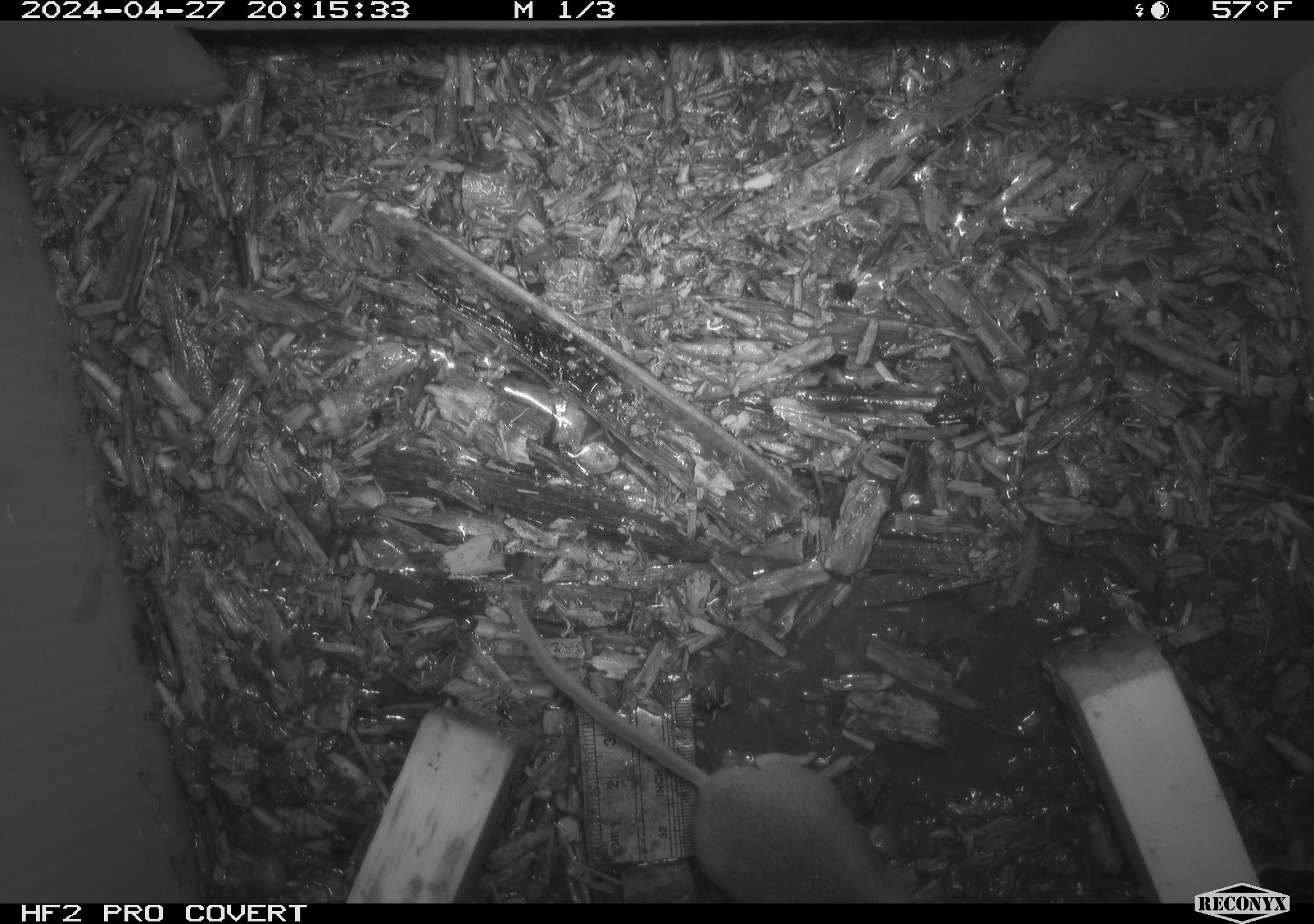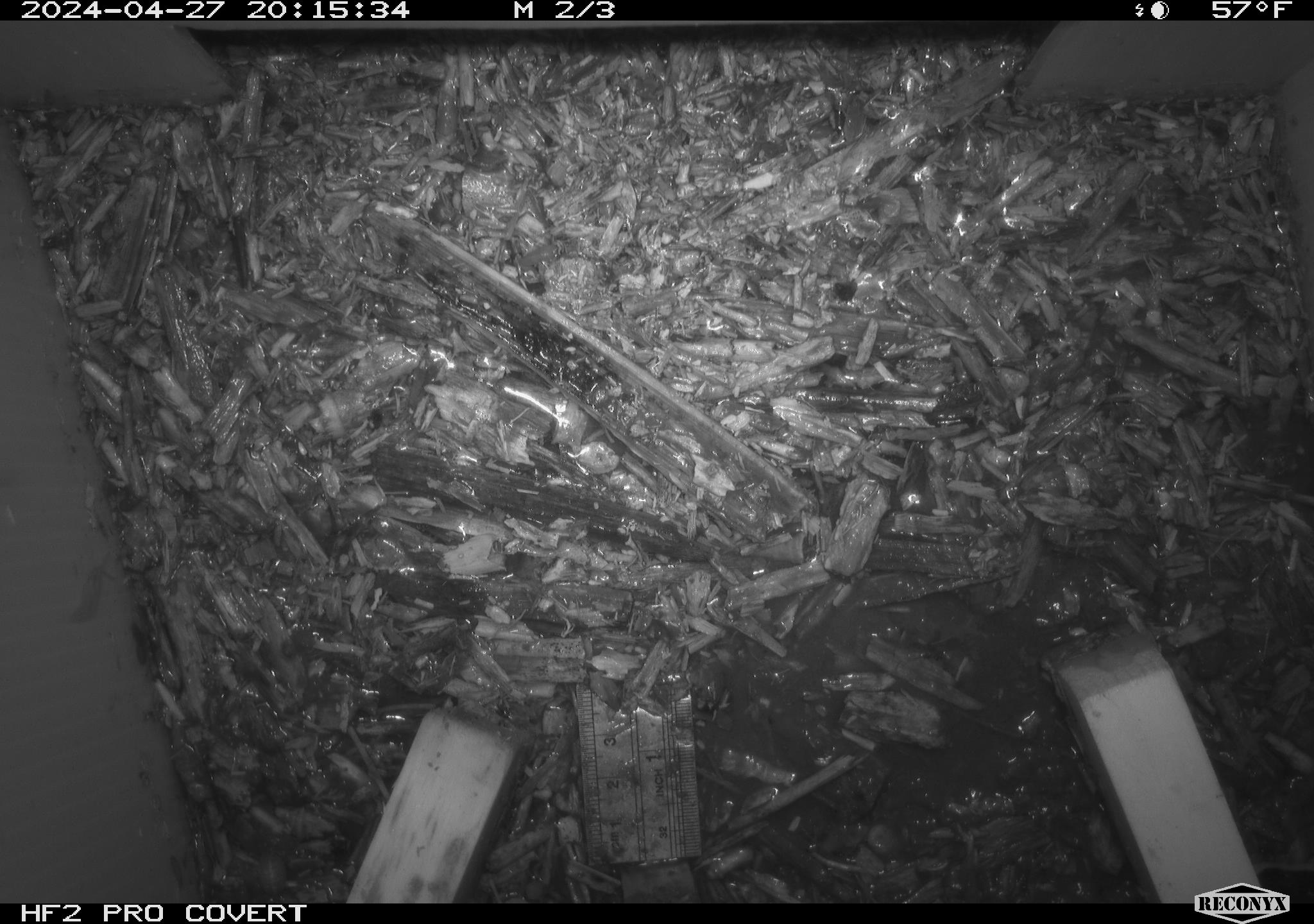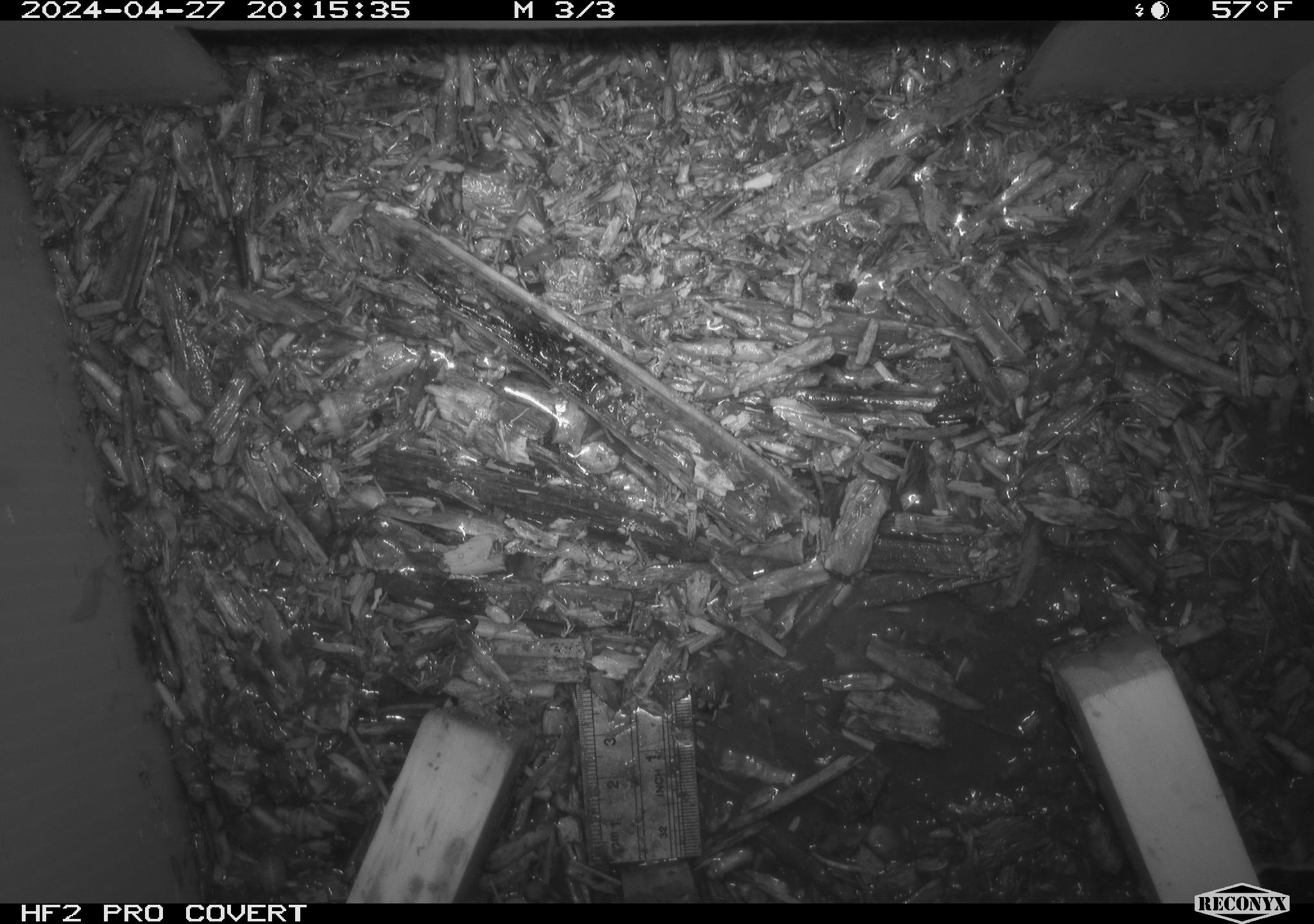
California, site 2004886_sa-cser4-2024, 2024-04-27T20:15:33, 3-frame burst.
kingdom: Animalia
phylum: Chordata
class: Reptilia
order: Squamata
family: Phrynosomatidae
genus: Sceloporus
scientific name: Sceloporus occidentalis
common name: western fence lizard